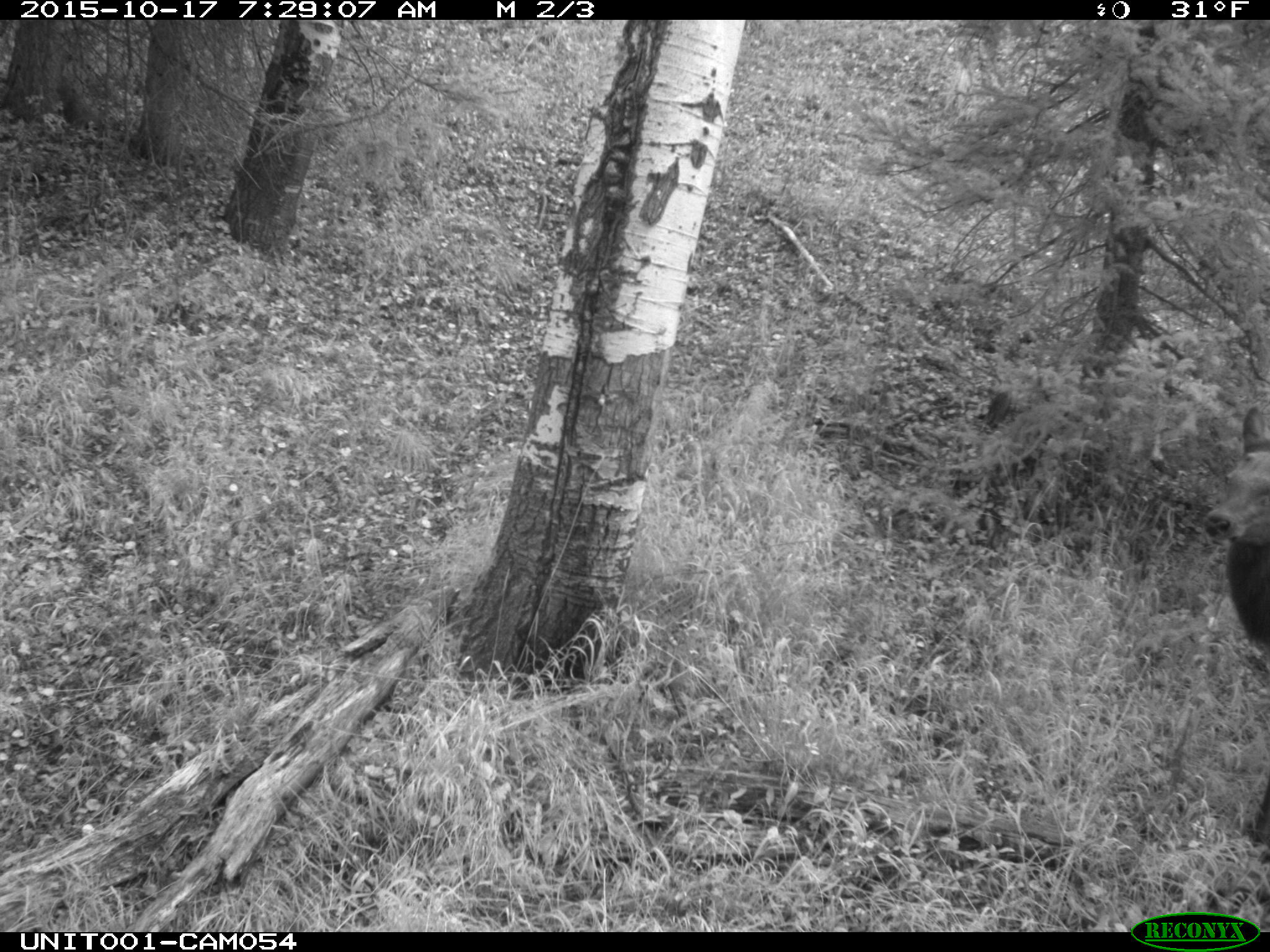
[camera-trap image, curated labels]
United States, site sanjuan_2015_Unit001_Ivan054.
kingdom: Animalia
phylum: Chordata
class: Mammalia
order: Artiodactyla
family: Cervidae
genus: Cervus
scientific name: Cervus elaphus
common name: red deer